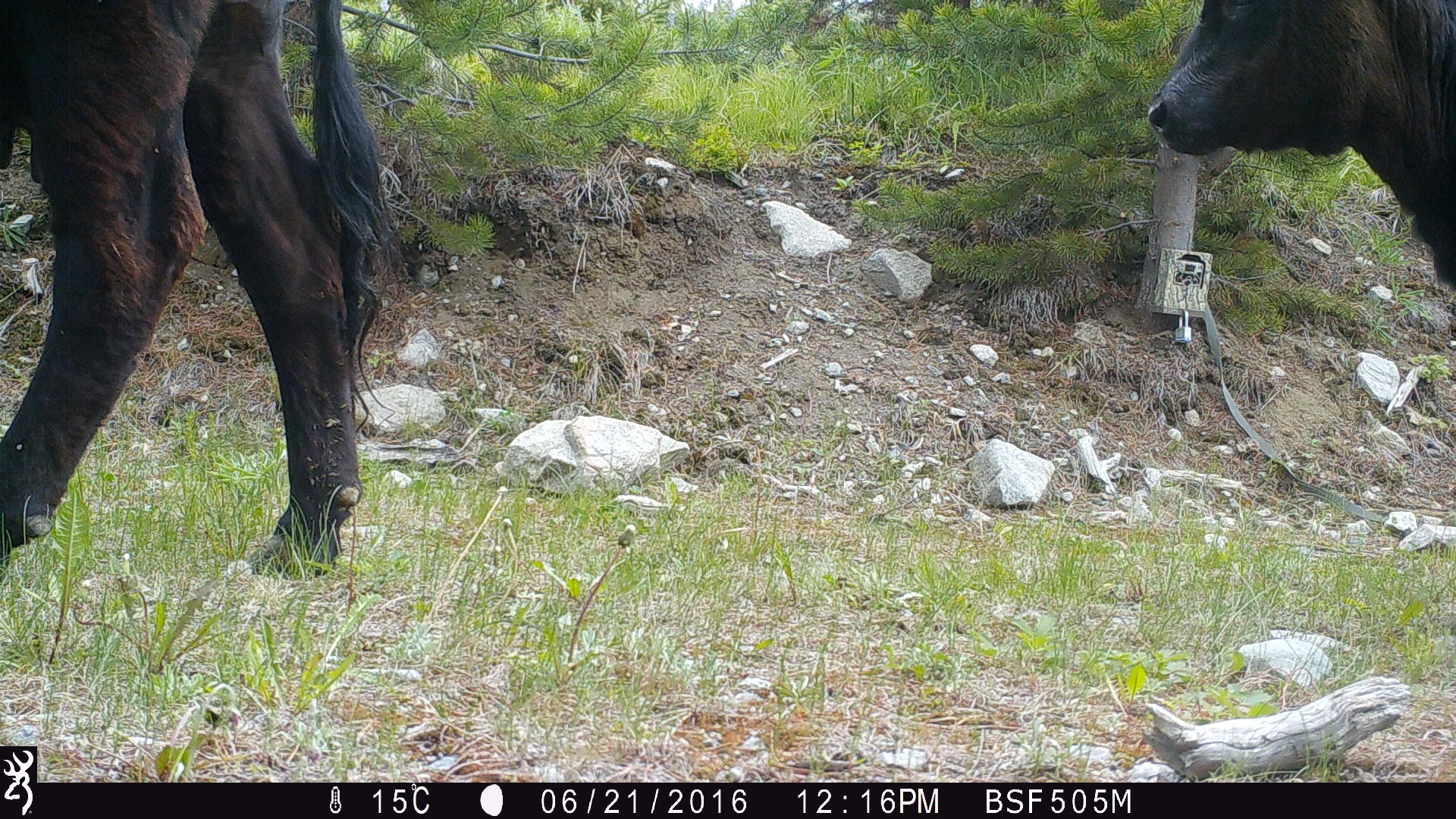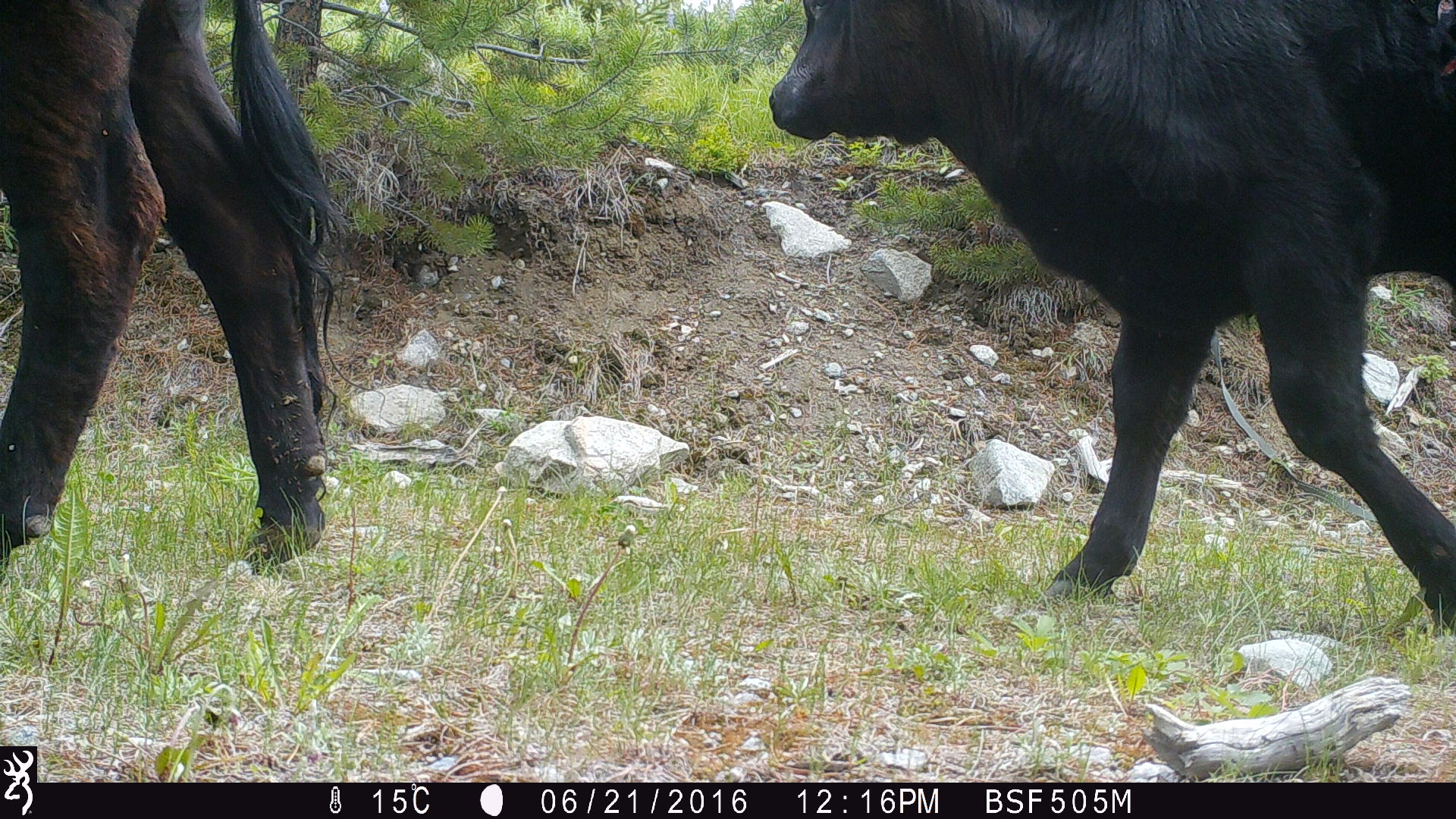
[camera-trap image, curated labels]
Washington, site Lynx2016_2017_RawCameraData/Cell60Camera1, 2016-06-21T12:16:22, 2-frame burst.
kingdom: Animalia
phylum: Chordata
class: Mammalia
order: Artiodactyla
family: Bovidae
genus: Bos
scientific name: Bos taurus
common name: domestic cattle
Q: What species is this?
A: Domestic cattle (Bos taurus).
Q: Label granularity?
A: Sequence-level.